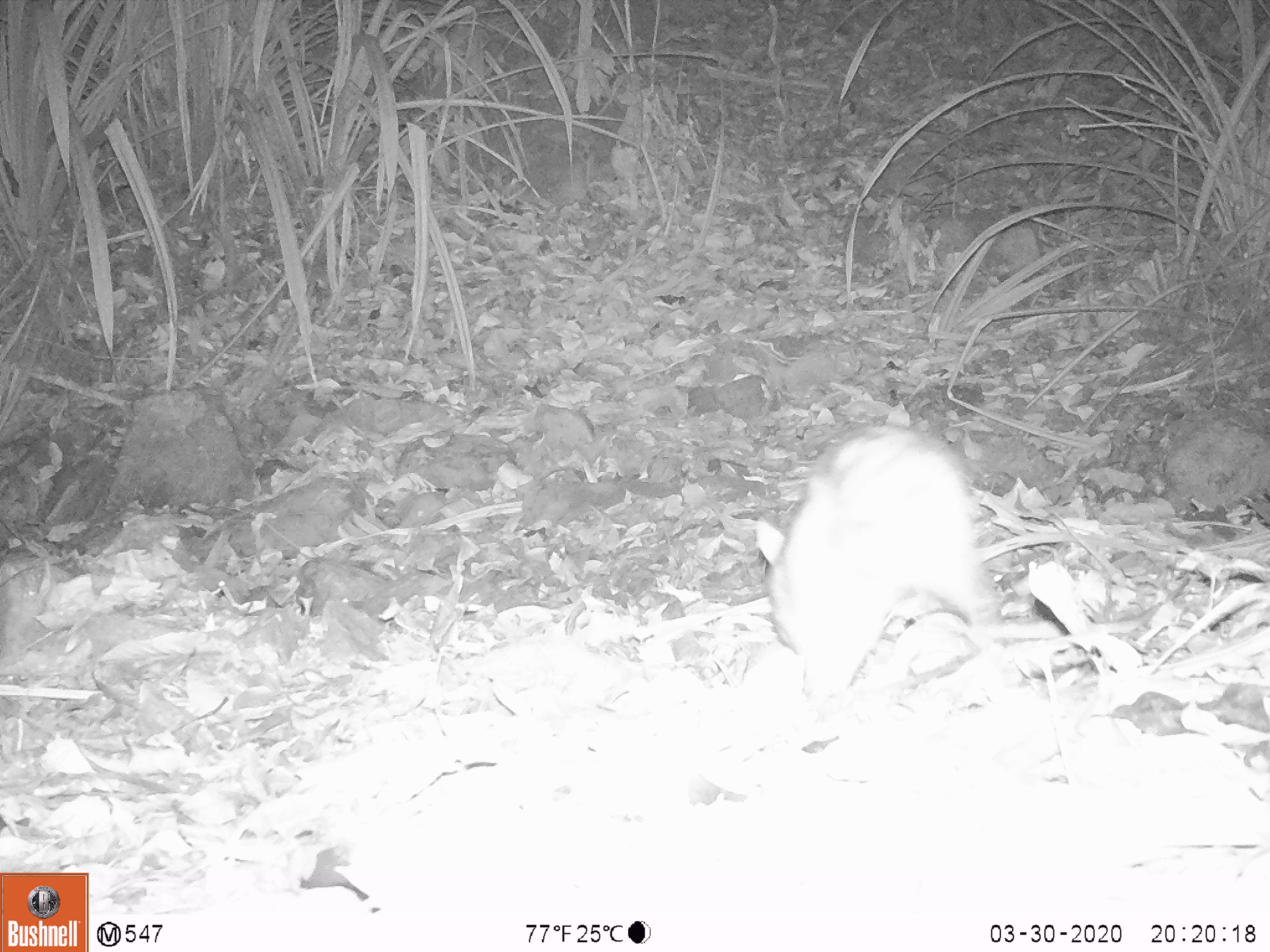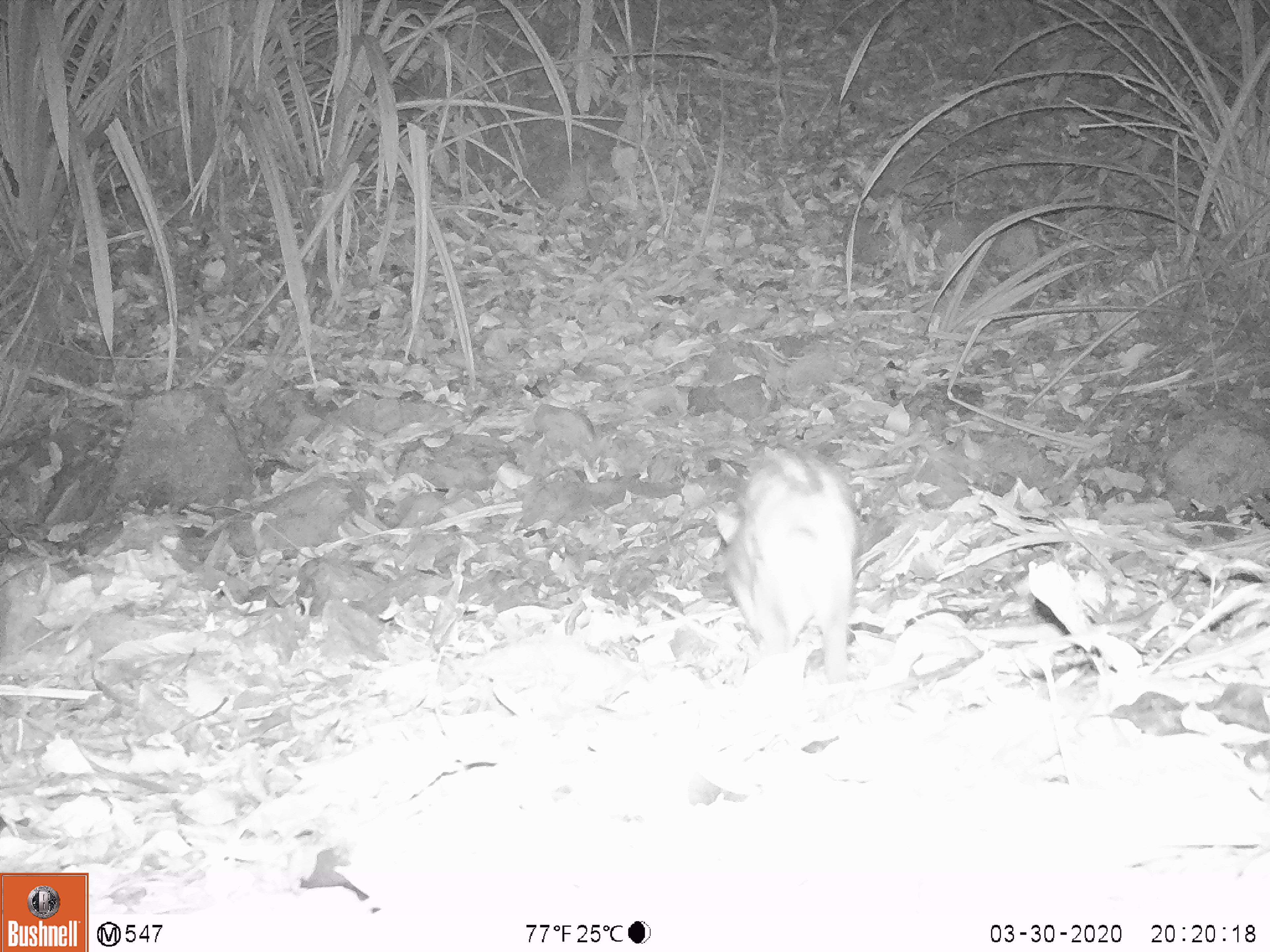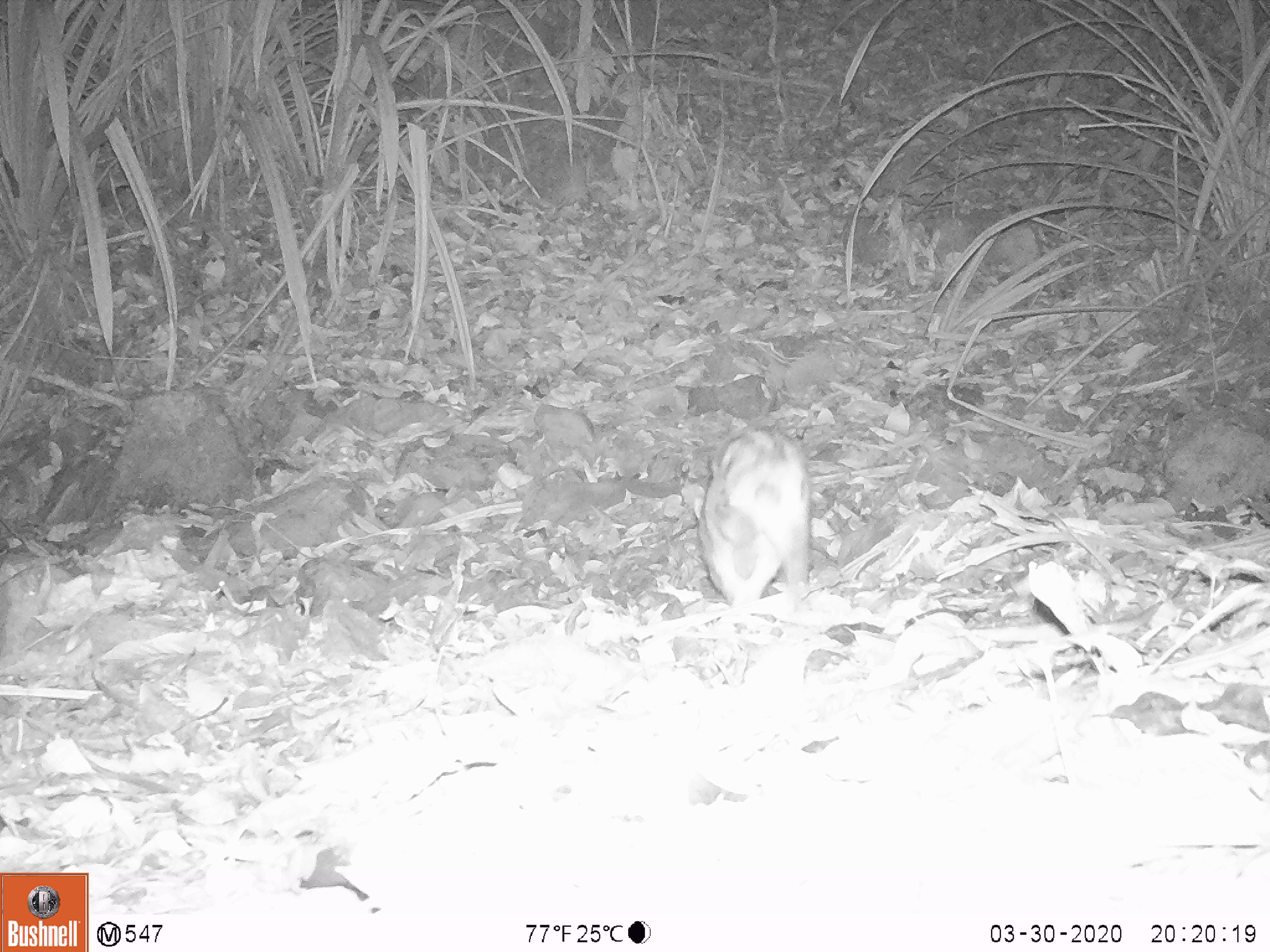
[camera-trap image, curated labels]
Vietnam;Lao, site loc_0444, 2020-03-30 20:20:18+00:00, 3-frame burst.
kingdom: Animalia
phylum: Chordata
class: Mammalia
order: Lagomorpha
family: Leporidae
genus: Nesolagus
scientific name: Nesolagus timminsi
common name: annamite striped rabbit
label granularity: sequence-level